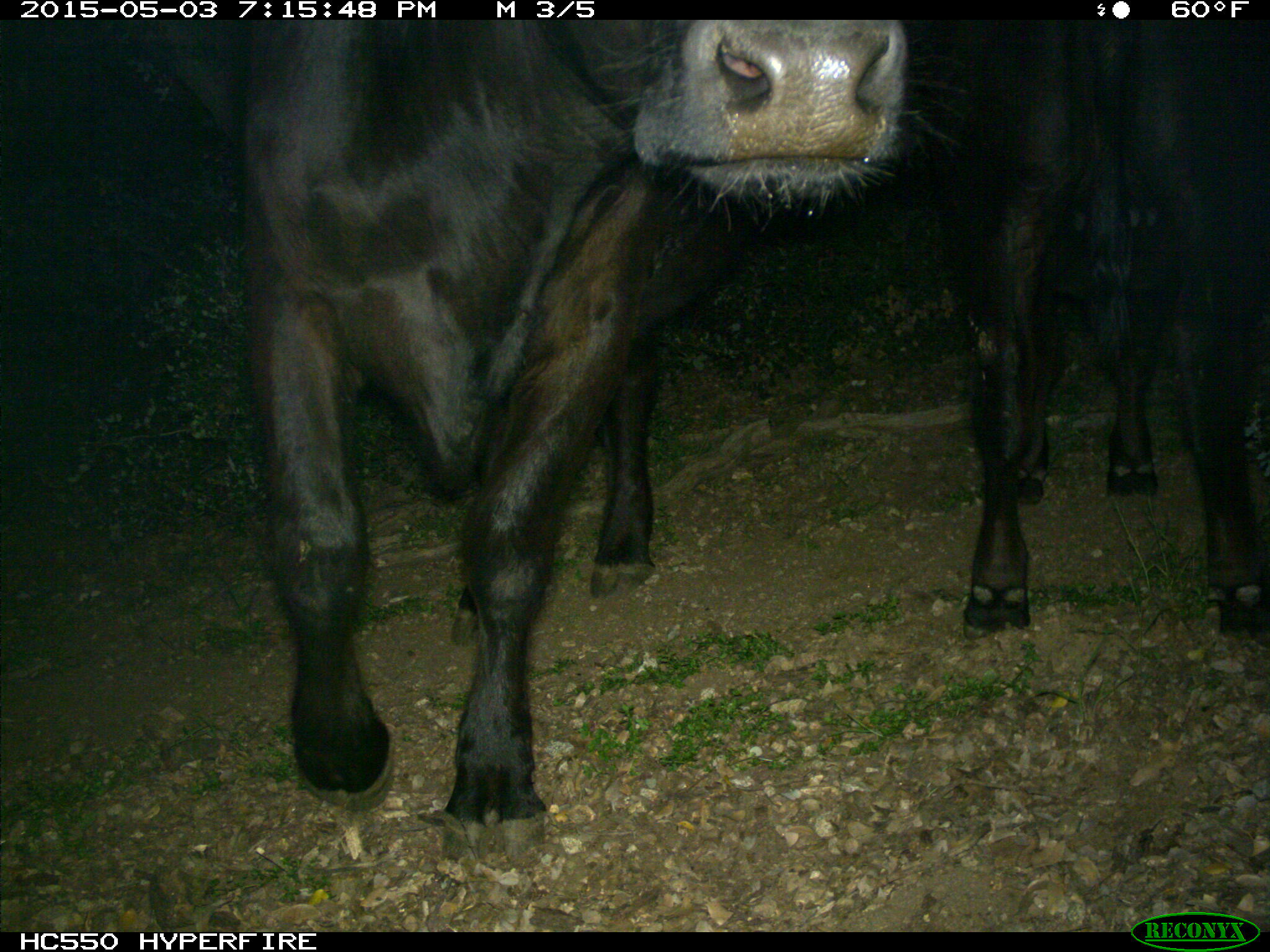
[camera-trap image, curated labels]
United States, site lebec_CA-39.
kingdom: Animalia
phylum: Chordata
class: Mammalia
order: Artiodactyla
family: Bovidae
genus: Bos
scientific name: Bos taurus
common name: domestic cow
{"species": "Bos taurus (domestic cow)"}